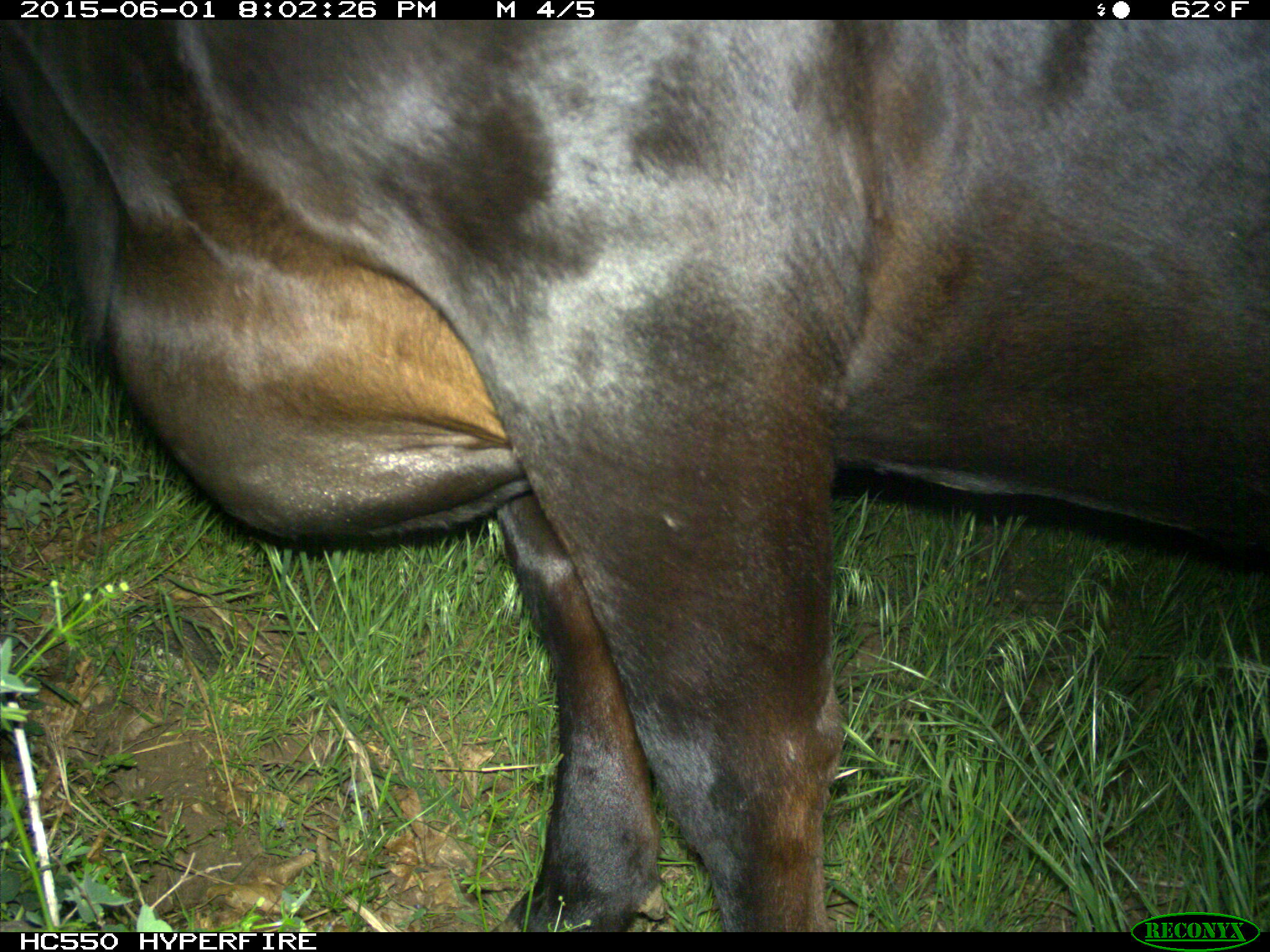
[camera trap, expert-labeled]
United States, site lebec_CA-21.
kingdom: Animalia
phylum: Chordata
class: Mammalia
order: Artiodactyla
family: Bovidae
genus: Bos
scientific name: Bos taurus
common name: domestic cow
Bos taurus (domestic cow).